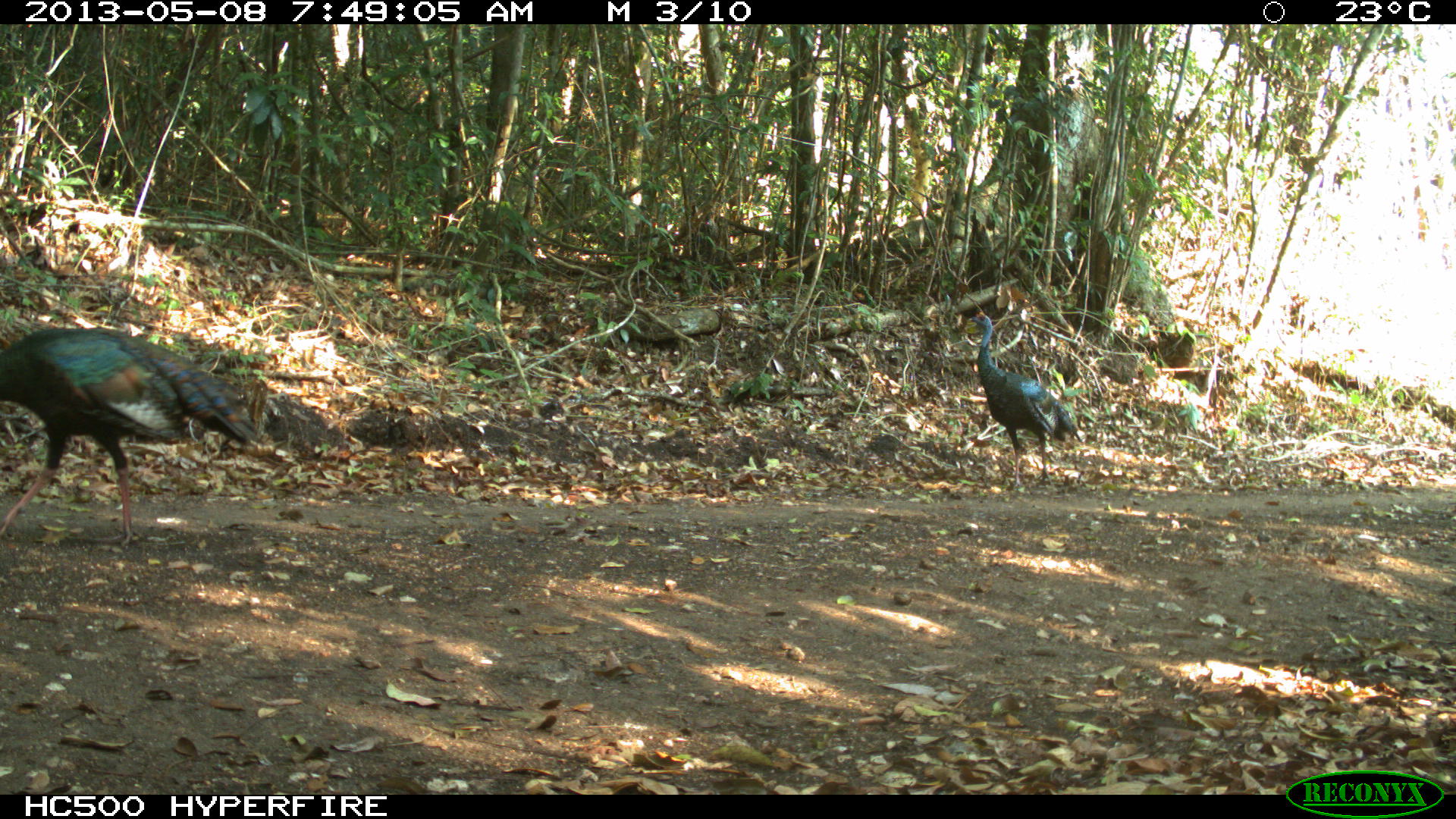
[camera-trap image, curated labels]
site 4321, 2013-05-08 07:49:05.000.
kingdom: Animalia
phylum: Chordata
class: Aves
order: Galliformes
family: Phasianidae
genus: Meleagris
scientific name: Meleagris ocellata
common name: ocellated turkey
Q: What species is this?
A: Meleagris ocellata (ocellated turkey).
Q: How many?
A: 2.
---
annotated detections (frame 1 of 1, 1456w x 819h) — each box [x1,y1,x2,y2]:
meleagris ocellata: [1,324,258,549]; [963,309,1085,493]